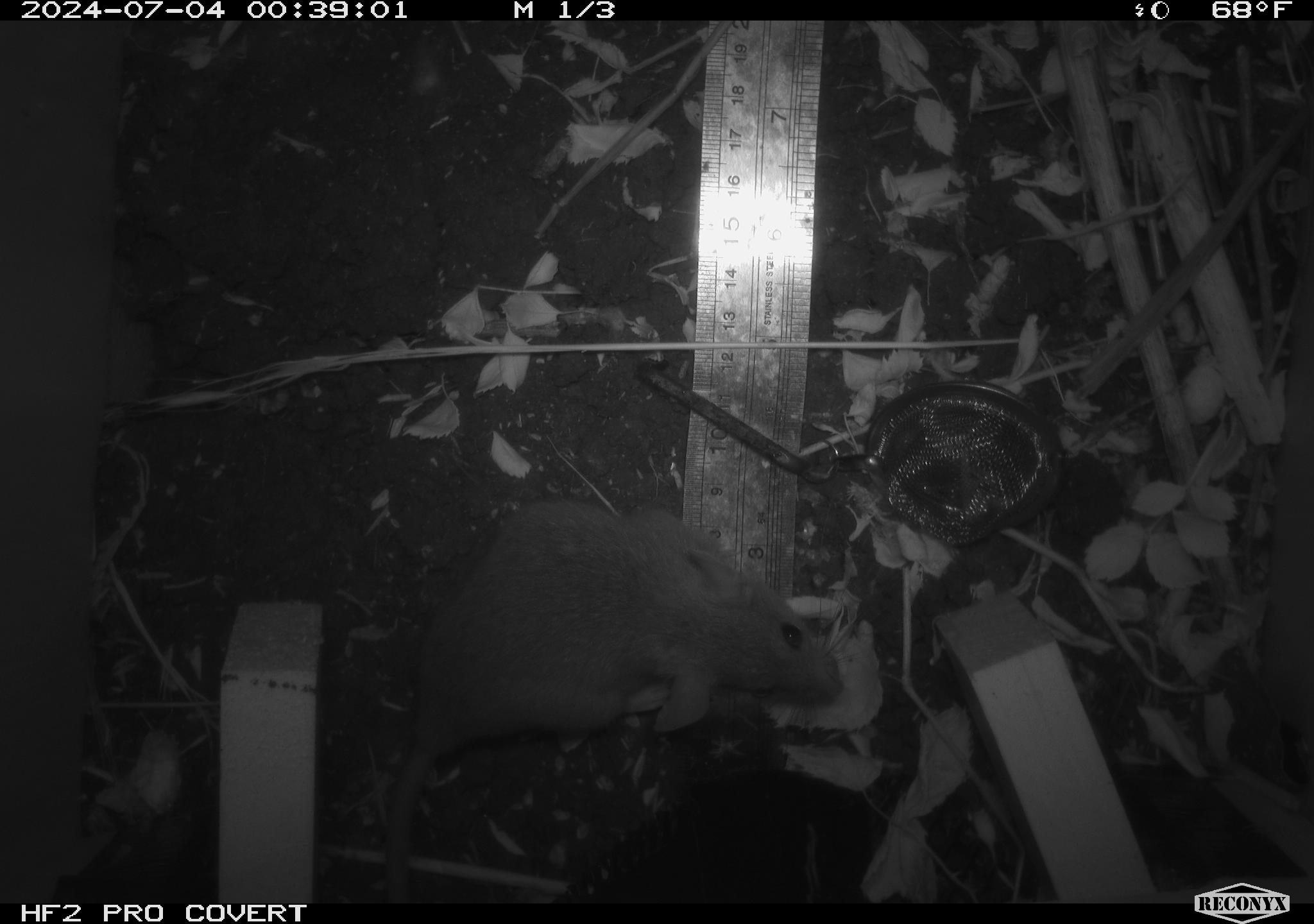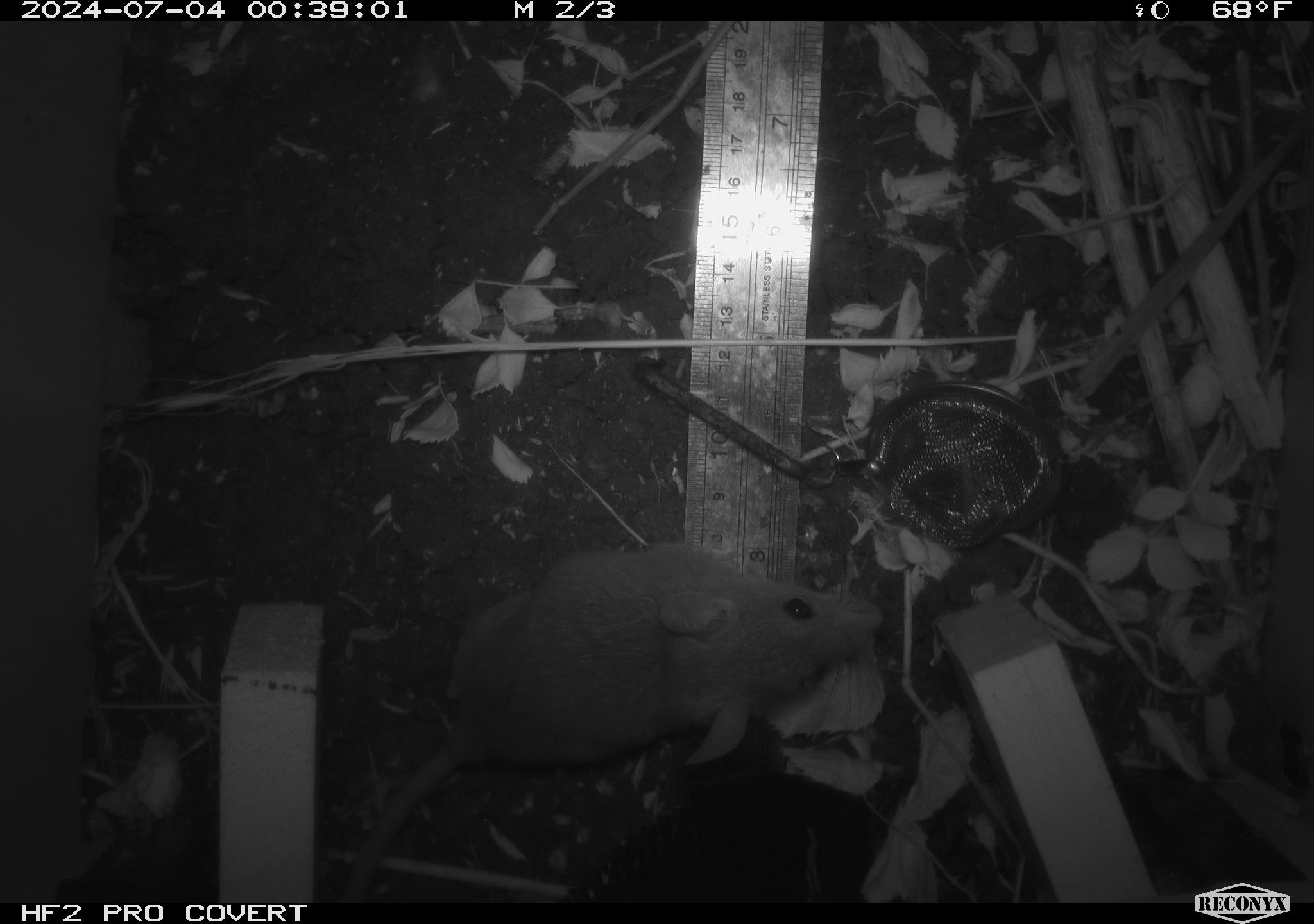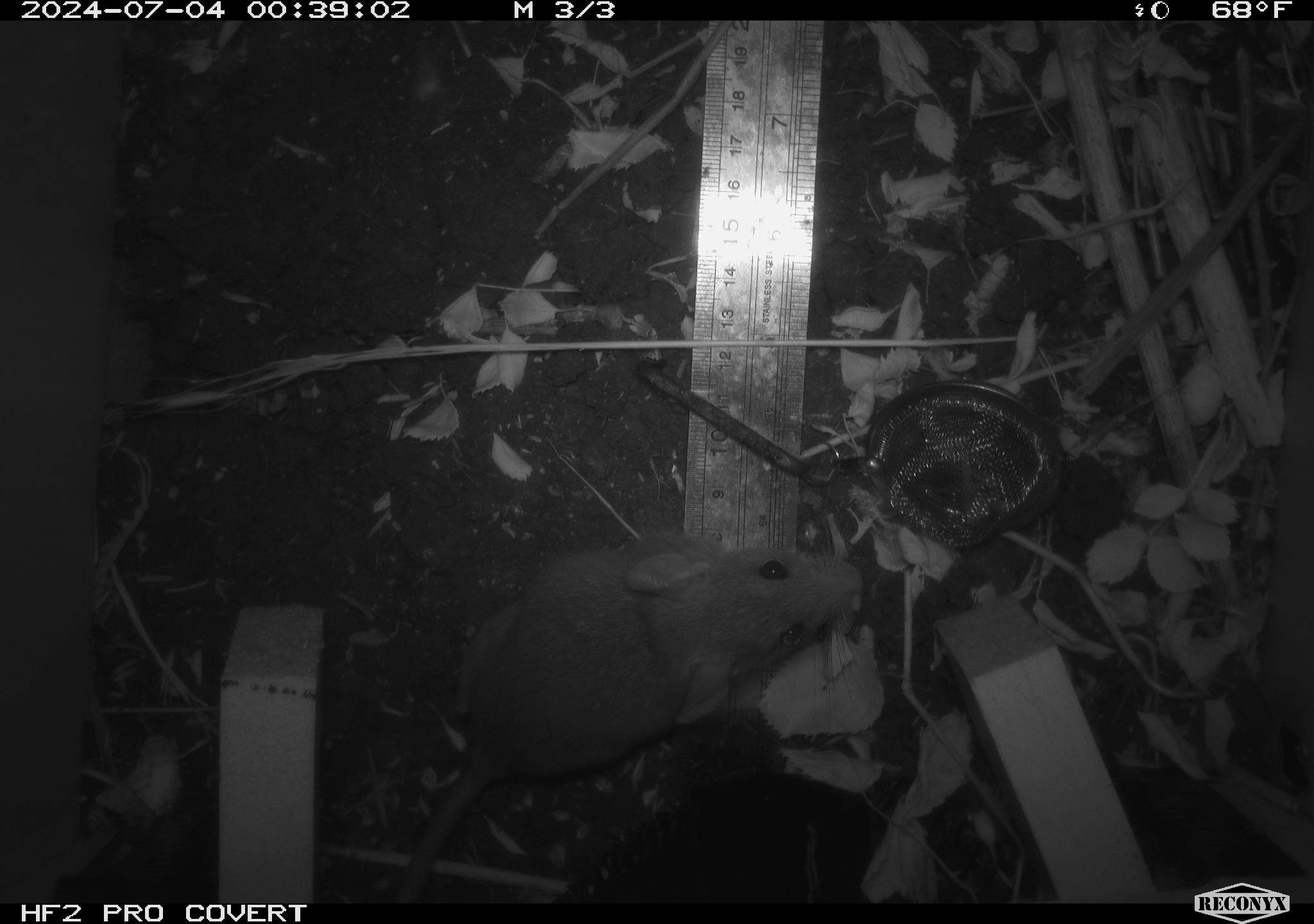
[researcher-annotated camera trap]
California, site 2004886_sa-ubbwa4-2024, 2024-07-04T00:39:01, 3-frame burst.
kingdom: Animalia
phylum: Chordata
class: Mammalia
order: Rodentia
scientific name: Rodentia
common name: woodrat or rat or mouse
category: woodrat or rat or mouse species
Woodrat or rat or mouse species (woodrat or rat or mouse) (Rodentia).